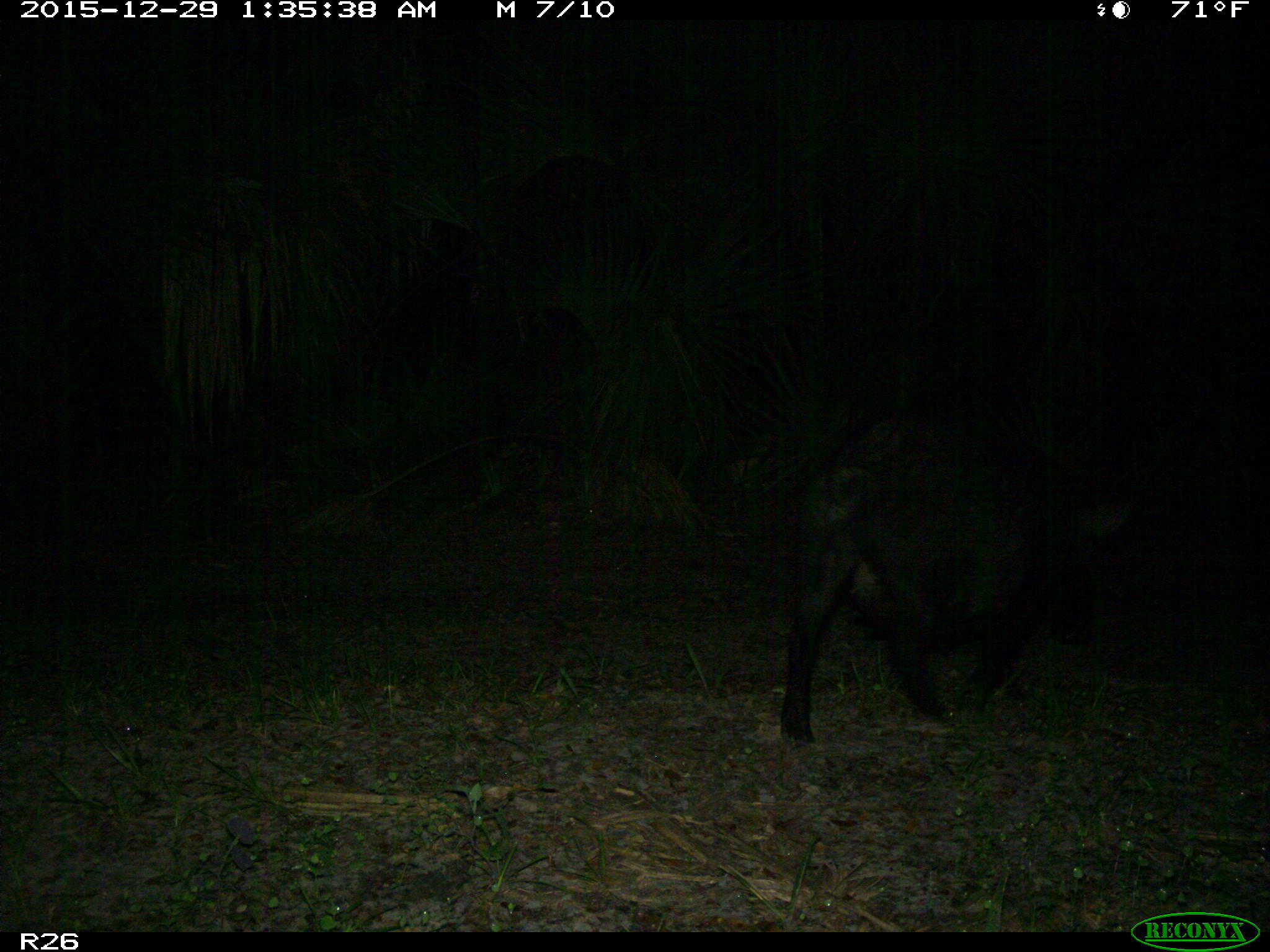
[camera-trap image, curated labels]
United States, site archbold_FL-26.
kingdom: Animalia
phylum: Chordata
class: Mammalia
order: Artiodactyla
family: Suidae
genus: Sus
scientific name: Sus scrofa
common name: wild boar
Sus scrofa (wild boar).